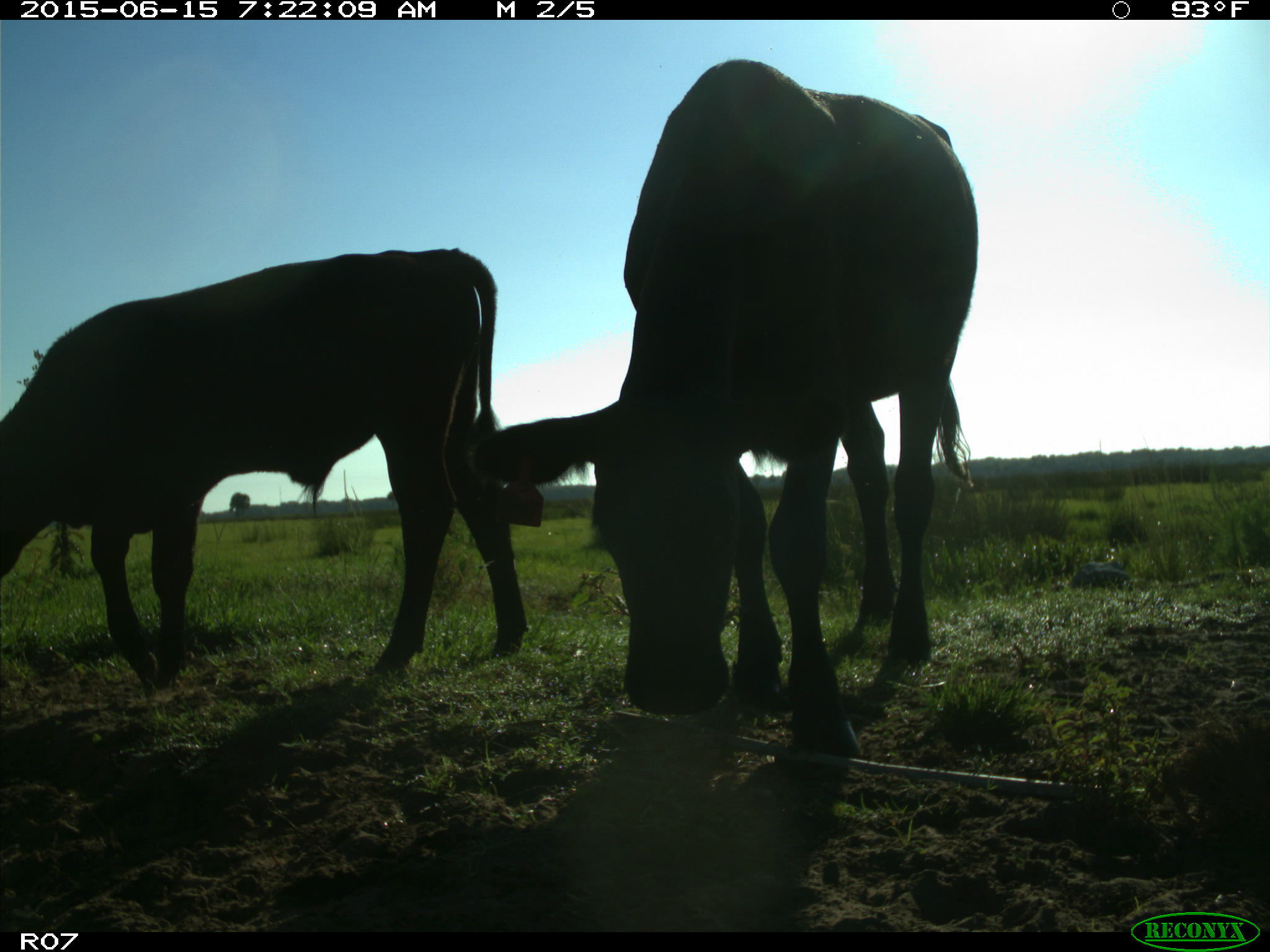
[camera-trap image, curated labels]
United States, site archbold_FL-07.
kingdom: Animalia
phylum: Chordata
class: Mammalia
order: Artiodactyla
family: Bovidae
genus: Bos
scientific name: Bos taurus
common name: domestic cow